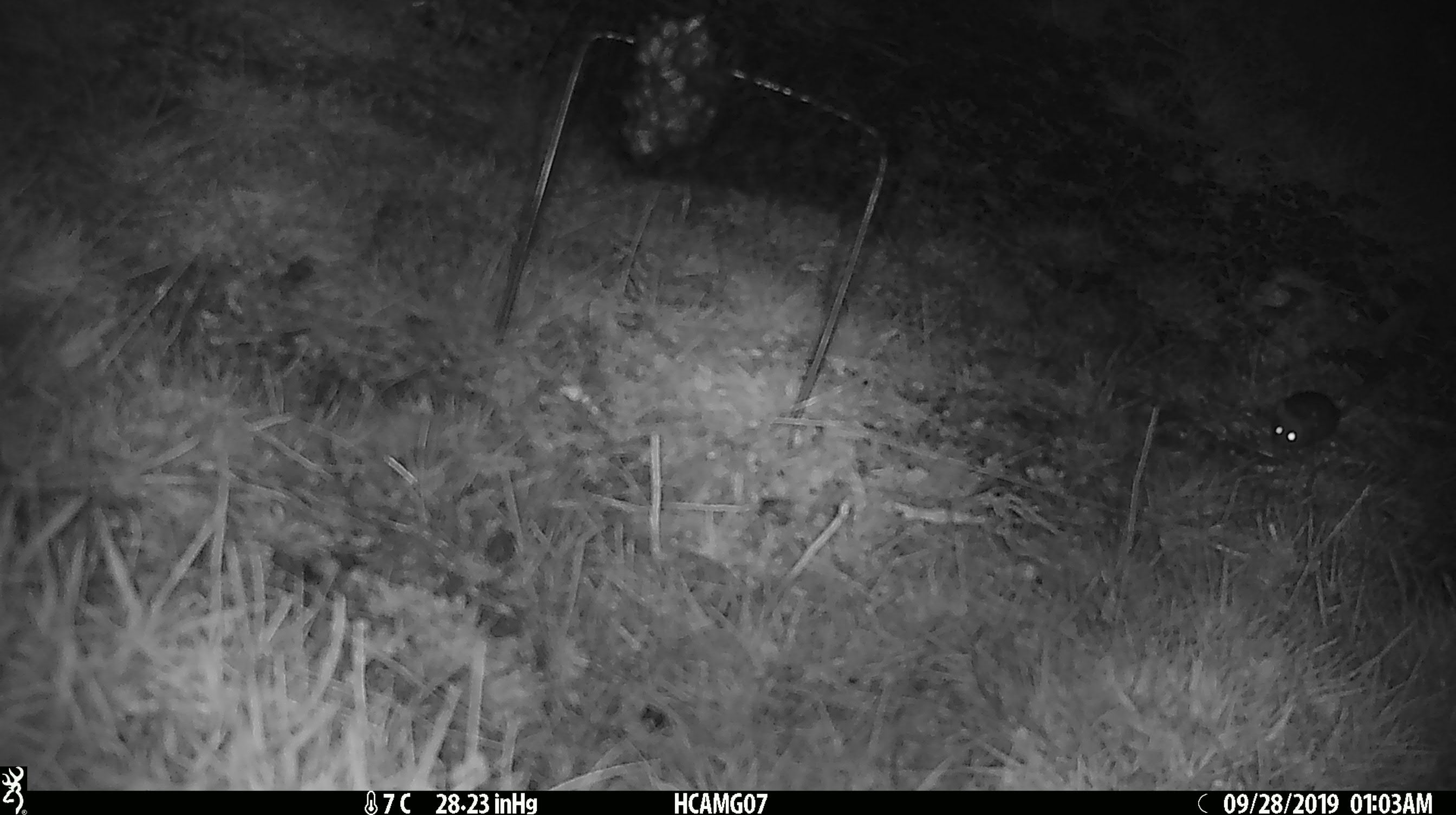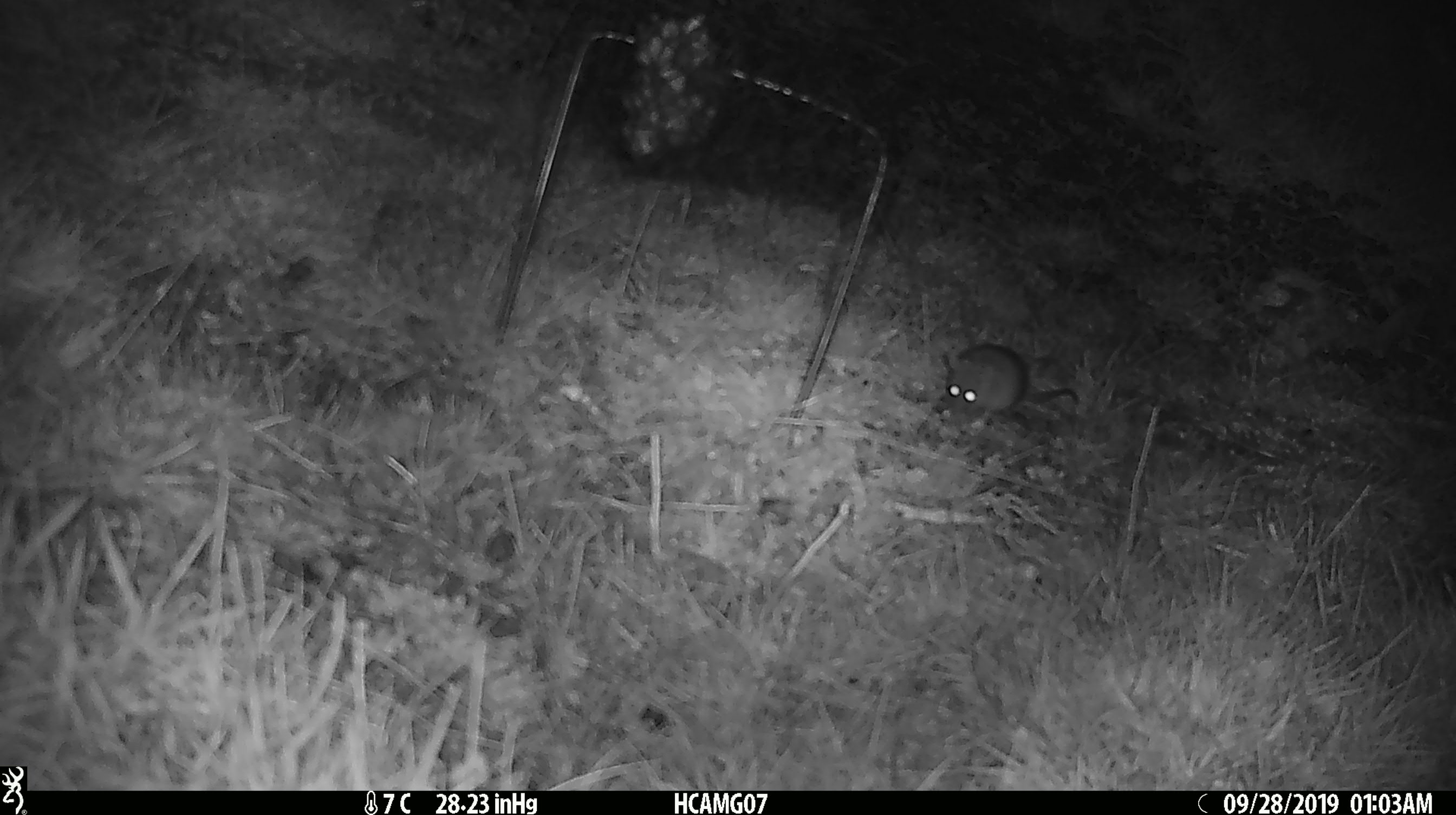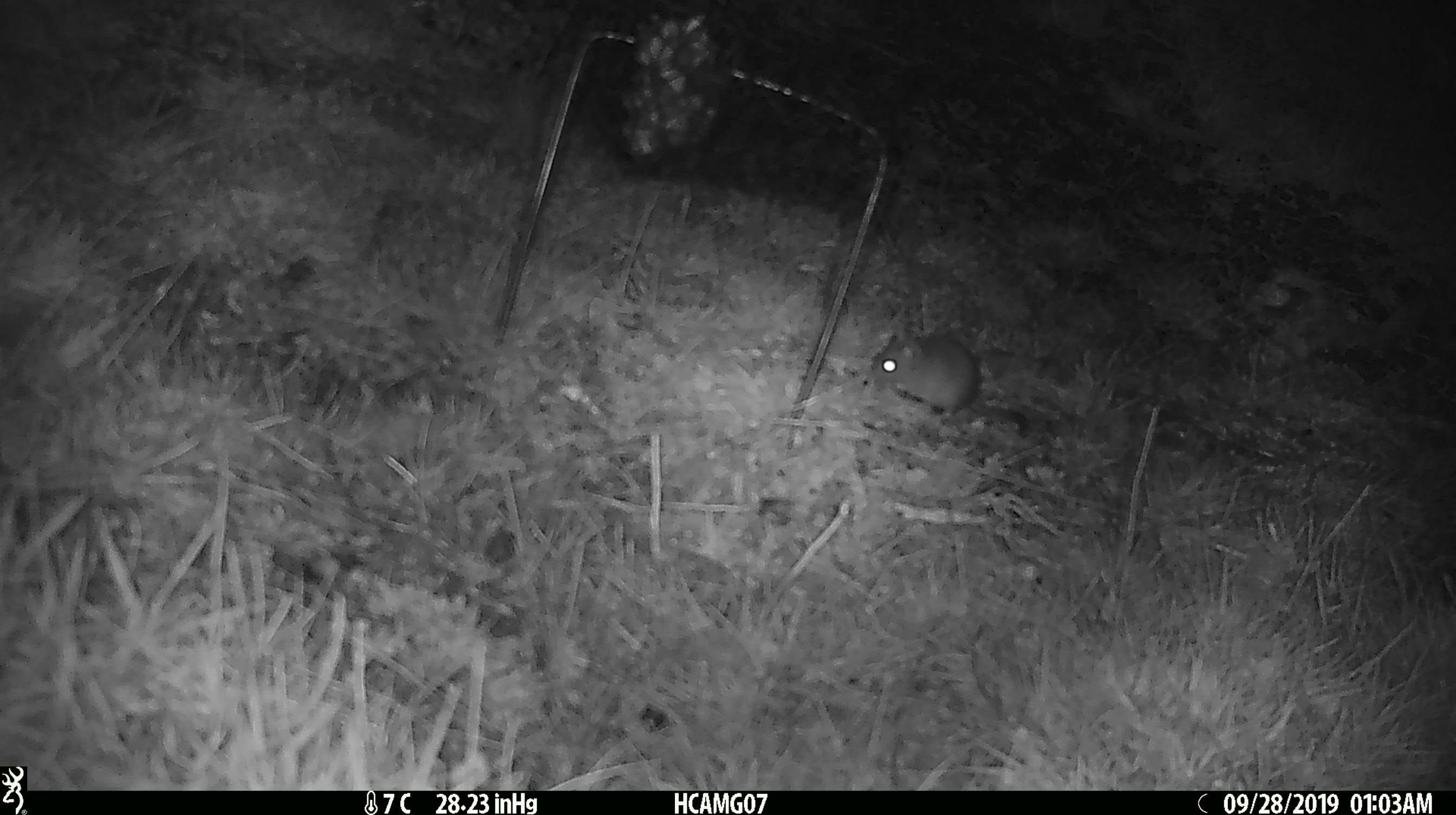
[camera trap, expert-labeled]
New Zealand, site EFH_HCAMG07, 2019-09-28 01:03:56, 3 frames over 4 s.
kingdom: Animalia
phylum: Chordata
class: Mammalia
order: Rodentia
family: Muridae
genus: Mus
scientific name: Mus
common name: mouse